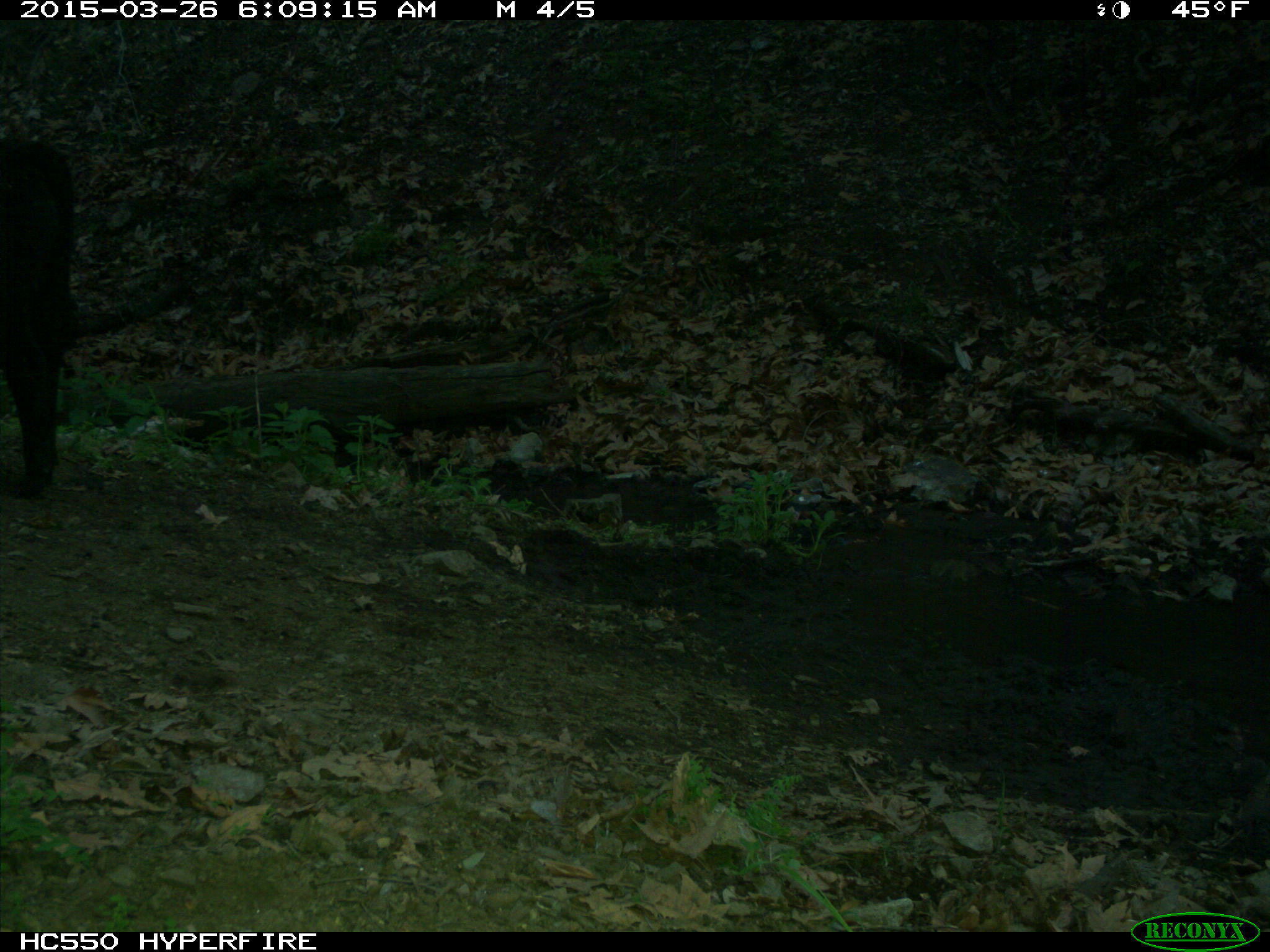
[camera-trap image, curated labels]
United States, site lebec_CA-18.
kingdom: Animalia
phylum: Chordata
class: Mammalia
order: Artiodactyla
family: Bovidae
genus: Bos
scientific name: Bos taurus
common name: domestic cow